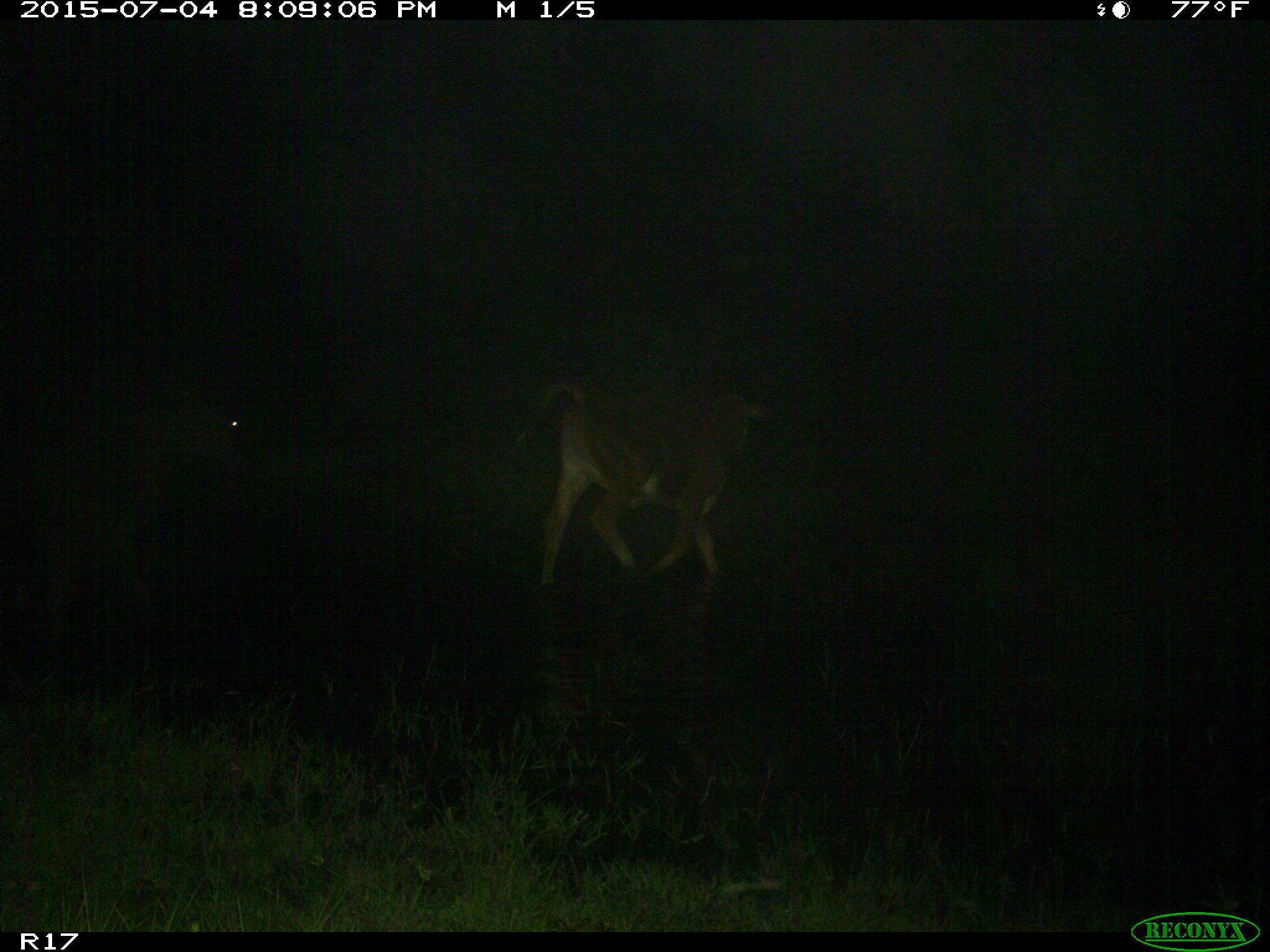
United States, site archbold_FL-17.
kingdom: Animalia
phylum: Chordata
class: Mammalia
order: Artiodactyla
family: Bovidae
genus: Bos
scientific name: Bos taurus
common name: domestic cow